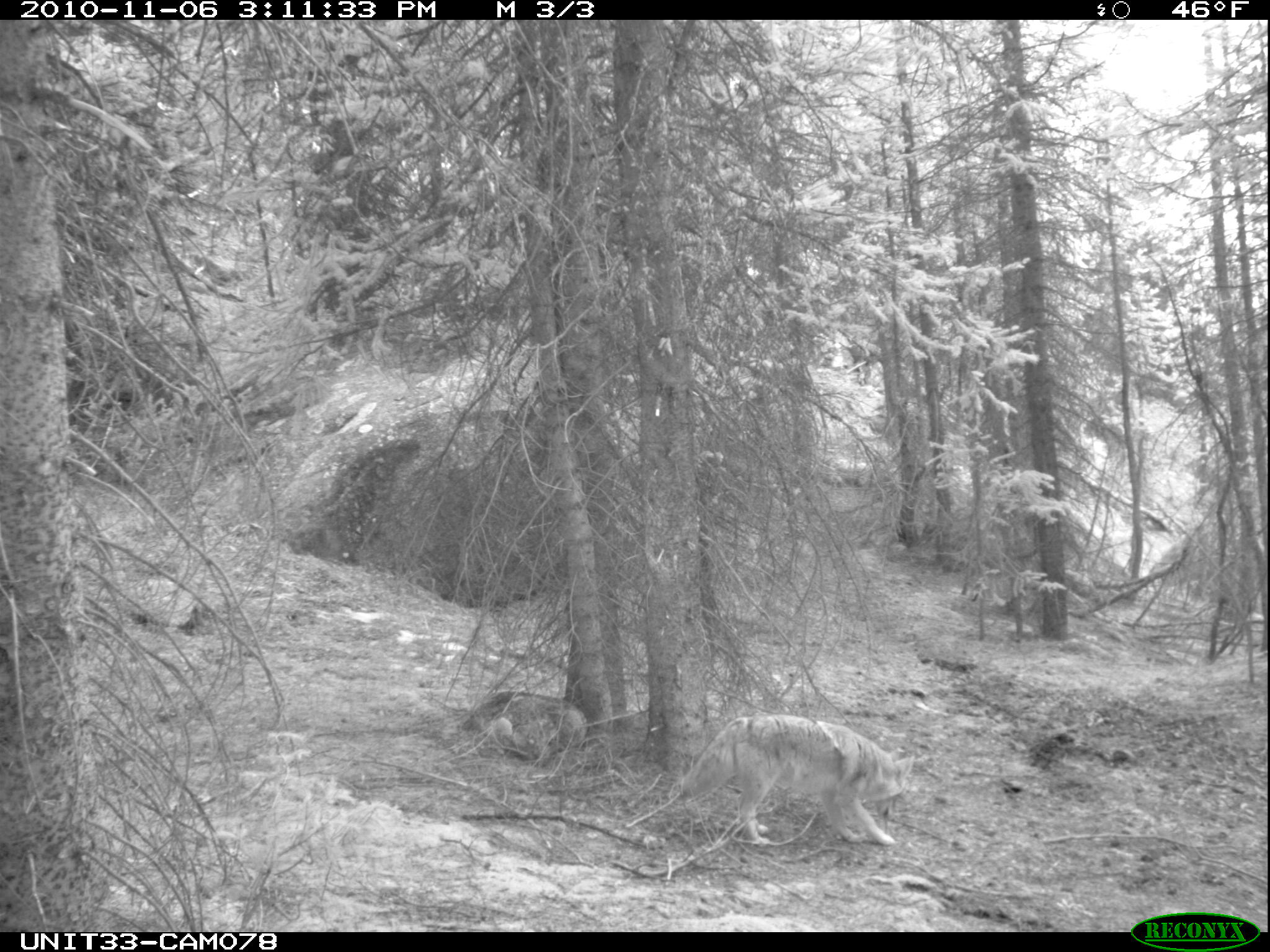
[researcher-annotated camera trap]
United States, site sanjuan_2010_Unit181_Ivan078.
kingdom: Animalia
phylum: Chordata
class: Mammalia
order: Carnivora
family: Canidae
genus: Canis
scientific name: Canis latrans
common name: coyote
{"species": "Canis latrans (coyote)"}